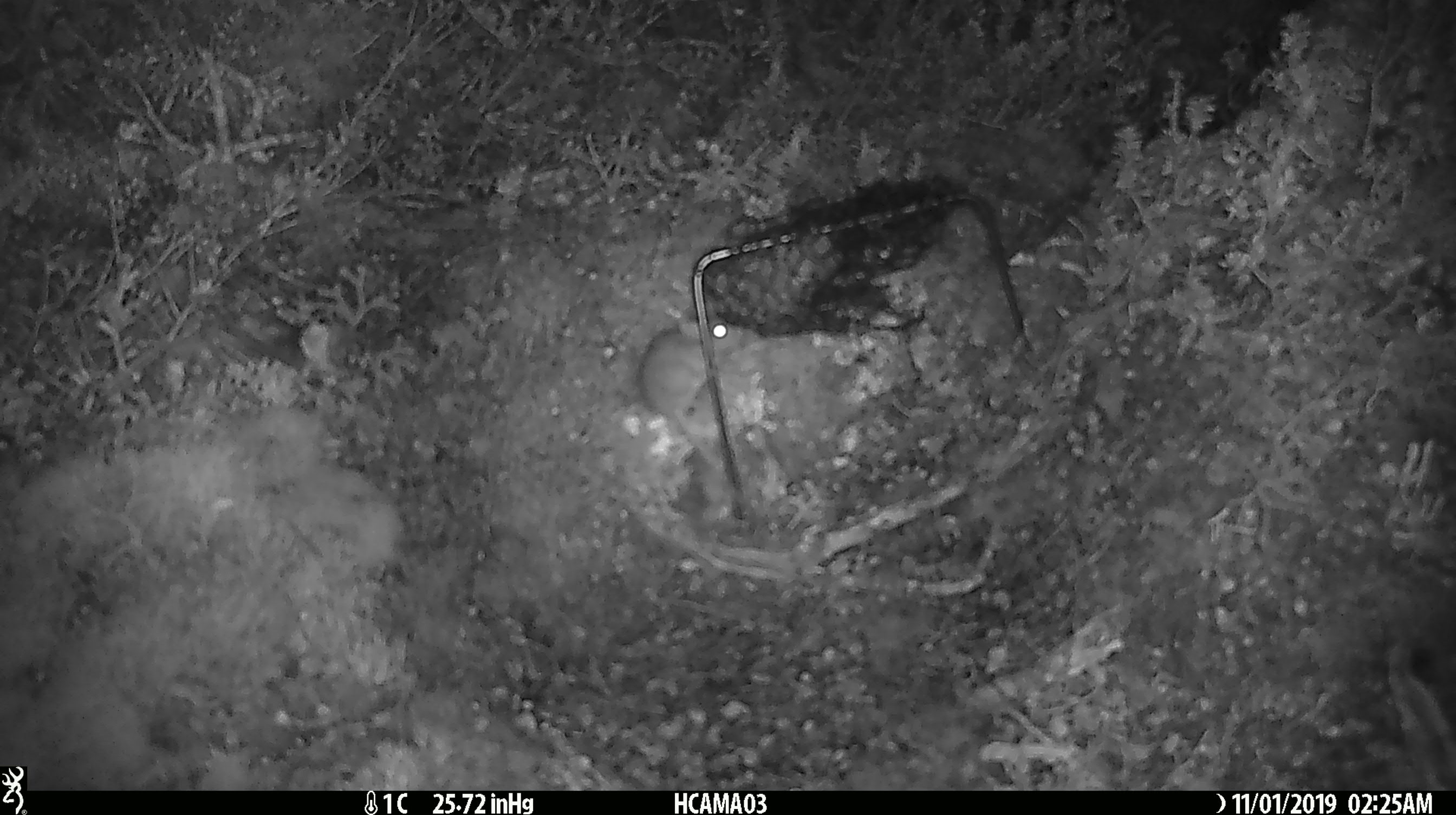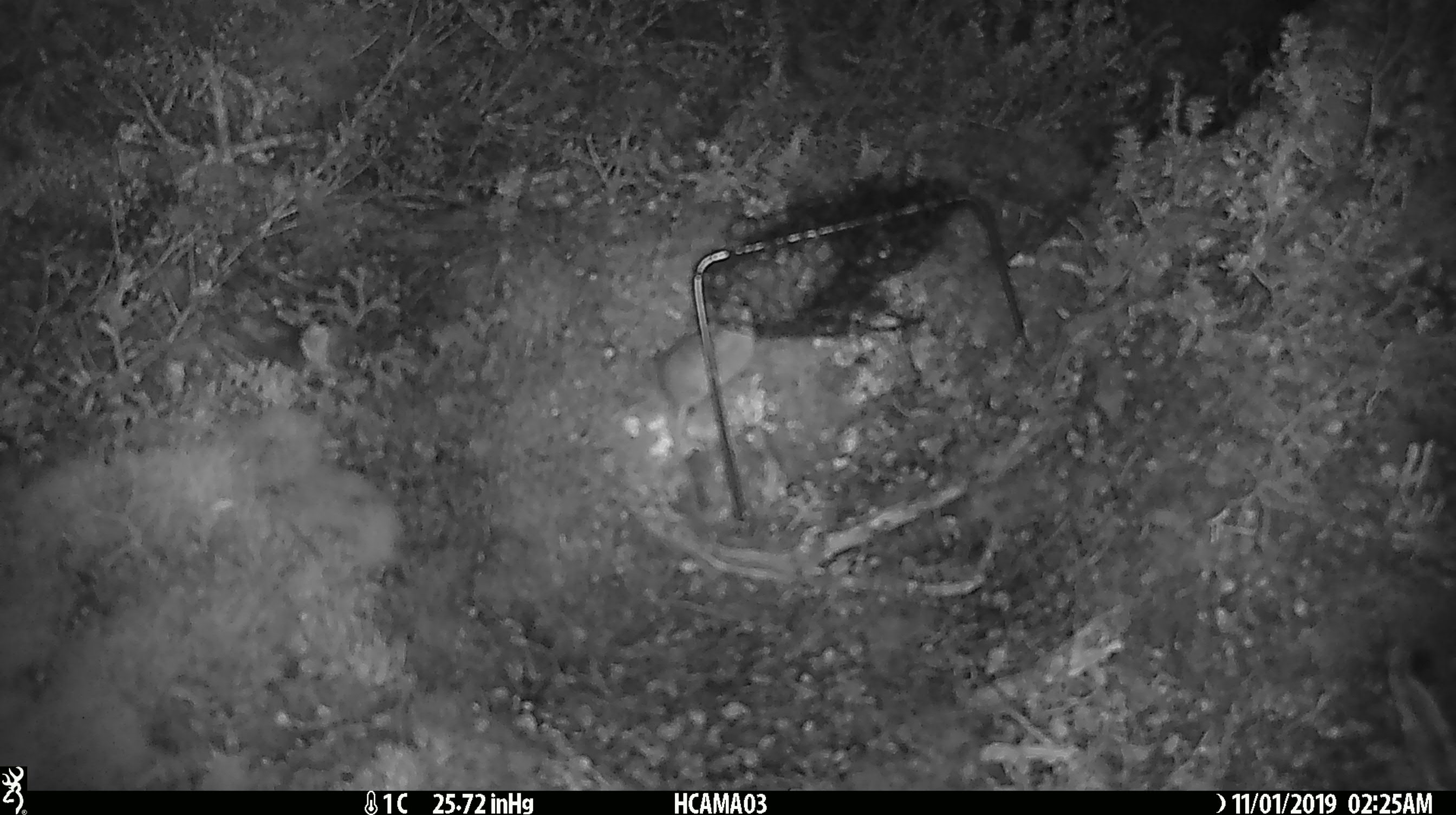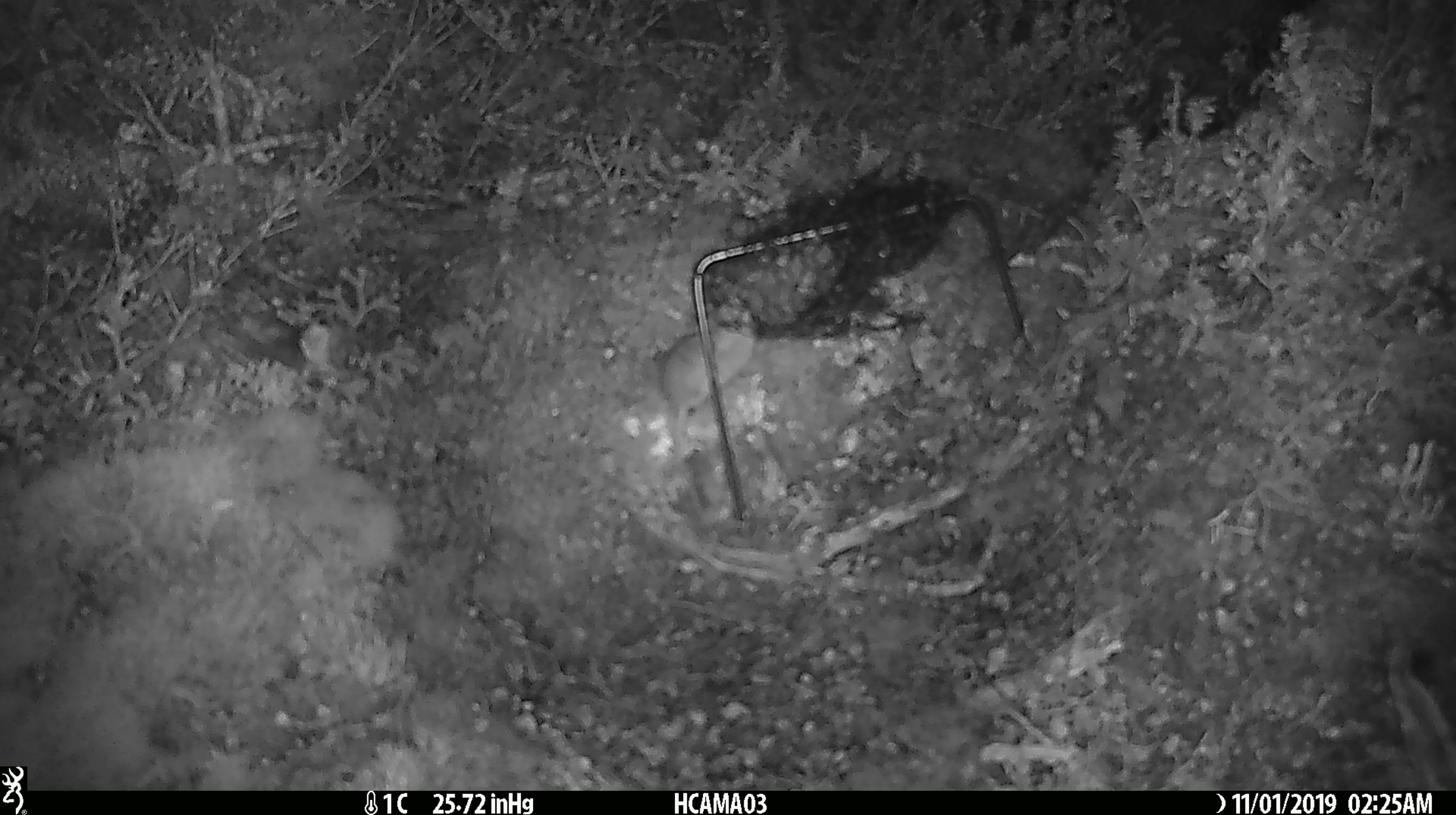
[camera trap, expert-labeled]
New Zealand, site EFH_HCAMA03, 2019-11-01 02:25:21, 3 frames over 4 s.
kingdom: Animalia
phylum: Chordata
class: Mammalia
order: Rodentia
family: Muridae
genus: Mus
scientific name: Mus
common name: mouse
Mouse (Mus).